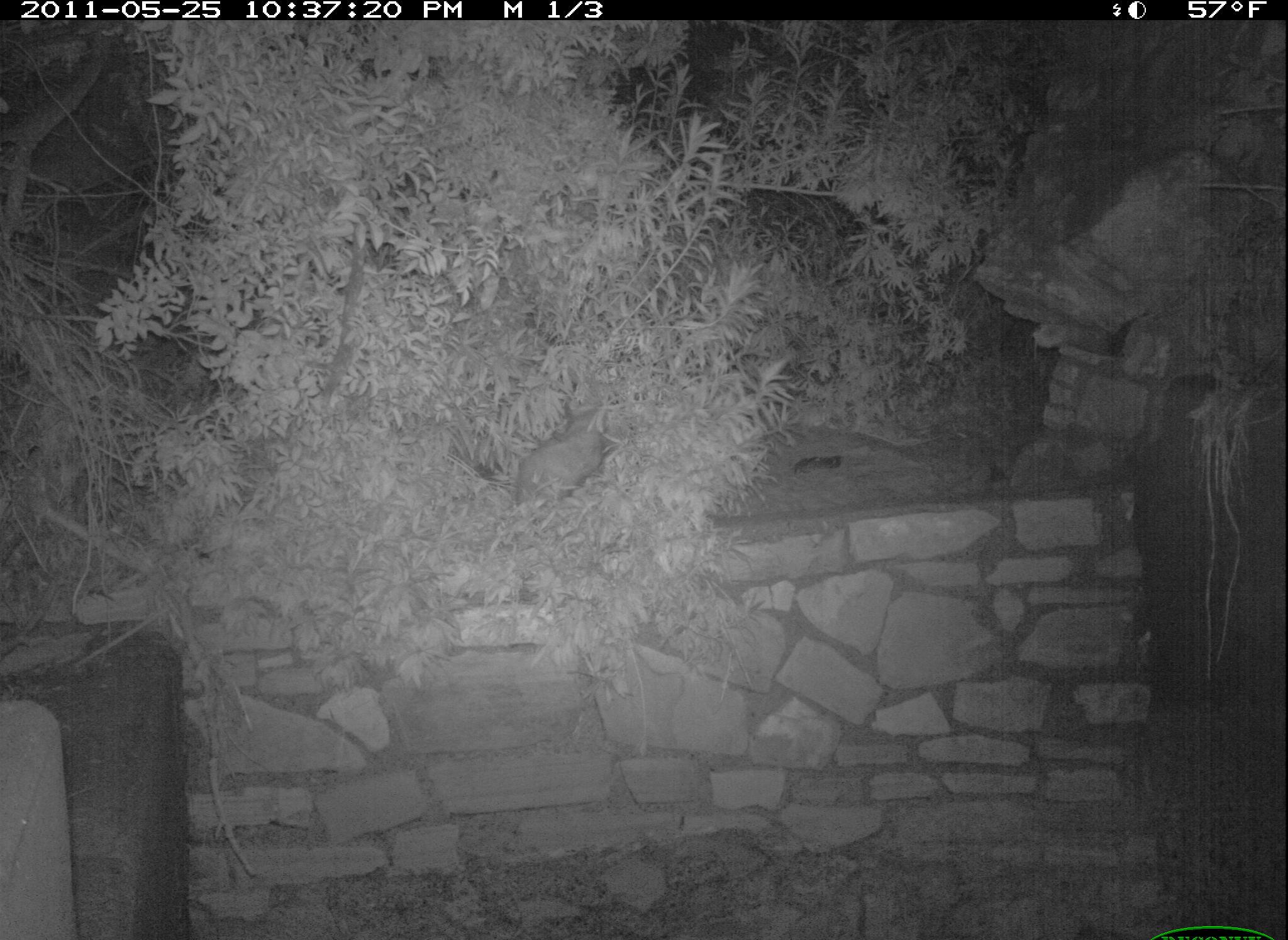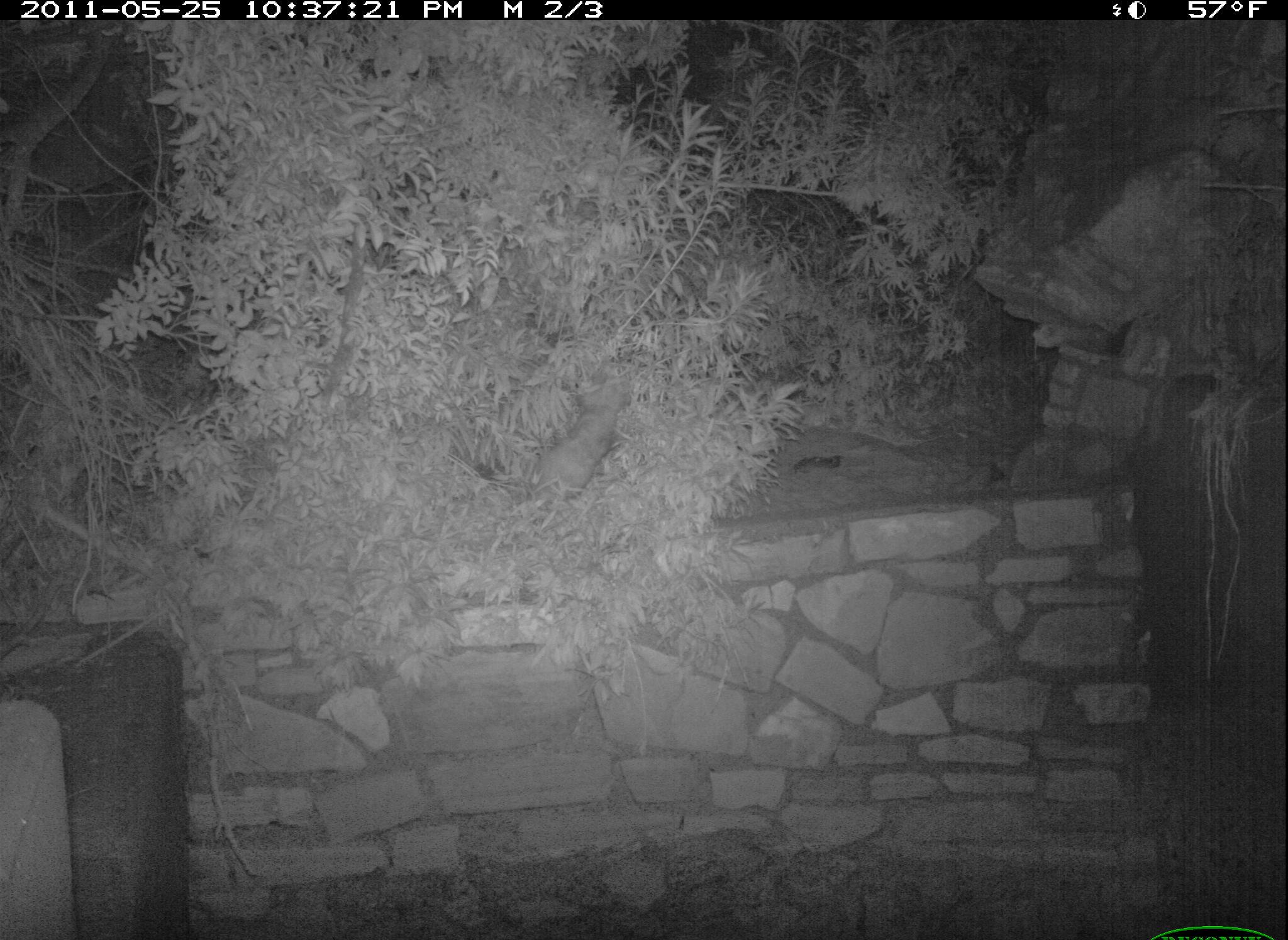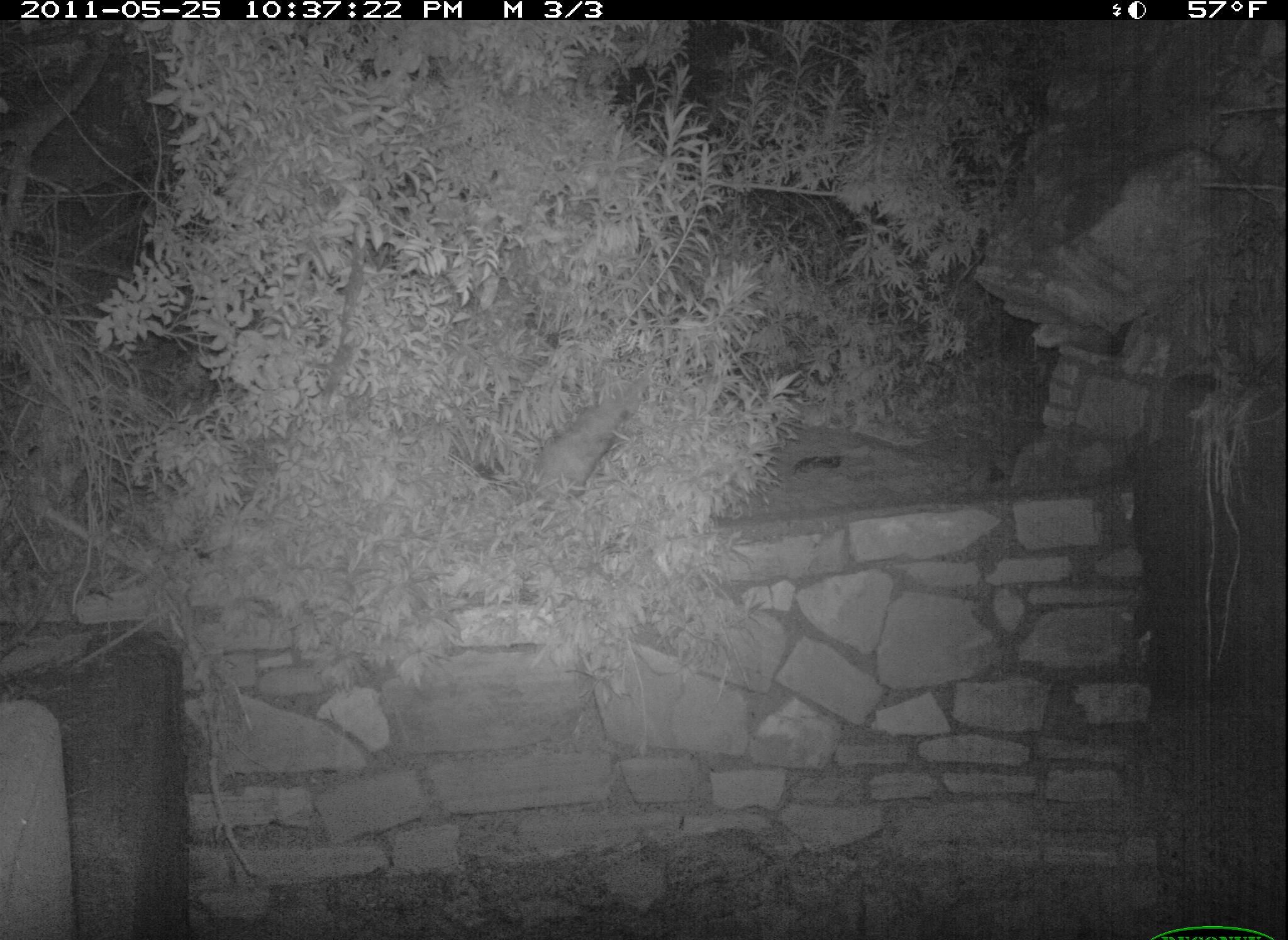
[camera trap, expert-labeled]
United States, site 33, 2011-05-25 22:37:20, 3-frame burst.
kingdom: Animalia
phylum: Chordata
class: Mammalia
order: Didelphimorphia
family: Didelphidae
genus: Didelphis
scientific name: Didelphis virginiana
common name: virginia opossum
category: opossum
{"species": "opossum (virginia opossum) (Didelphis virginiana)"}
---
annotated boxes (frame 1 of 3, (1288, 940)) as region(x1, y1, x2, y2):
opossum: region(496, 380, 638, 520)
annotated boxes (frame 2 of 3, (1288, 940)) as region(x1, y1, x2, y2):
opossum: region(514, 366, 649, 515)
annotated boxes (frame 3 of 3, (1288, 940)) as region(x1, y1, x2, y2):
opossum: region(514, 385, 646, 512)